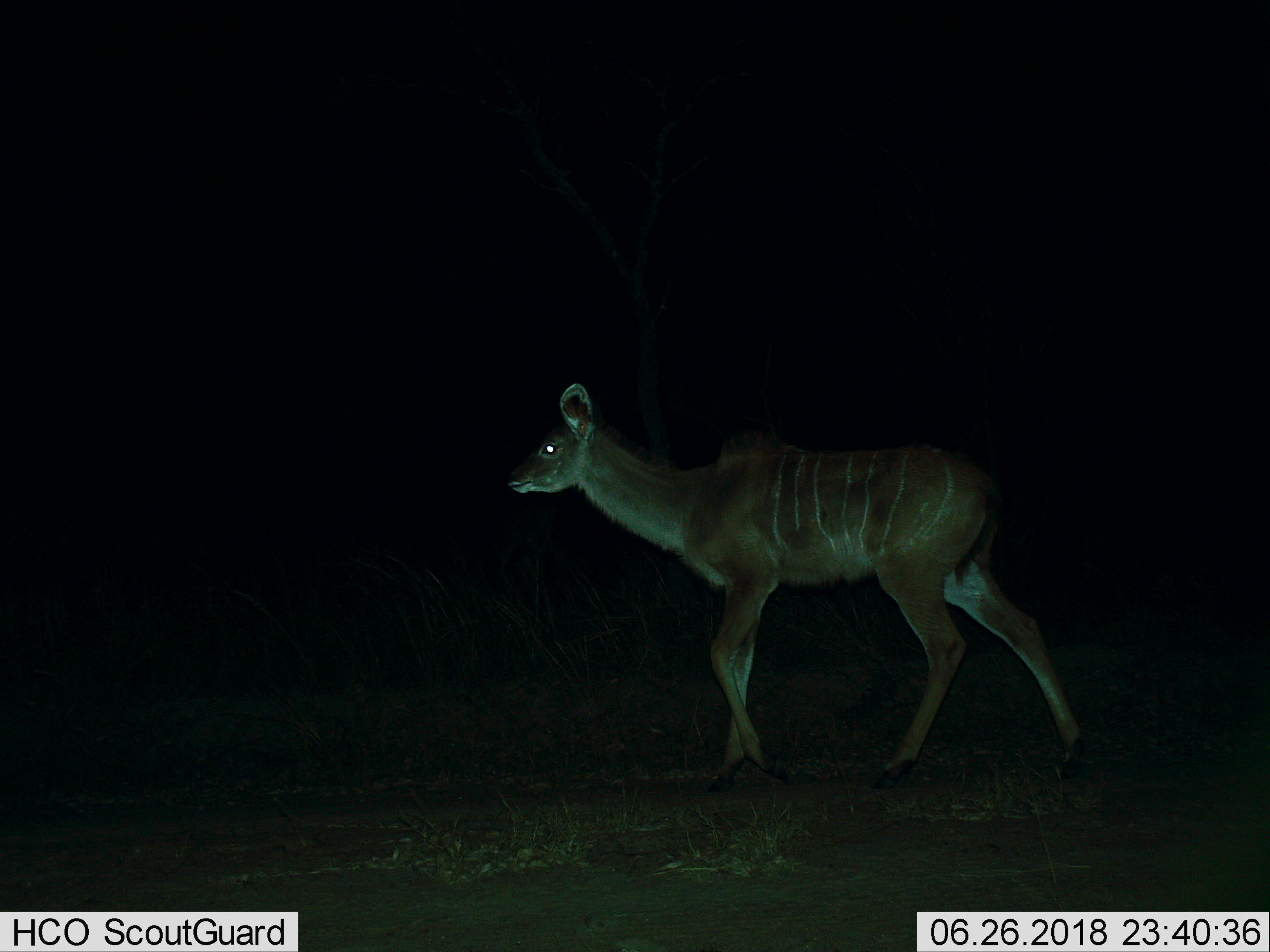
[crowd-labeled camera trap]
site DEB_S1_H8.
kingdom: Animalia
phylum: Chordata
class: Mammalia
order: Artiodactyla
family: Bovidae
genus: Tragelaphus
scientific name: Tragelaphus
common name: kudu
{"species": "kudu (Tragelaphus)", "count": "1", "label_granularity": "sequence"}